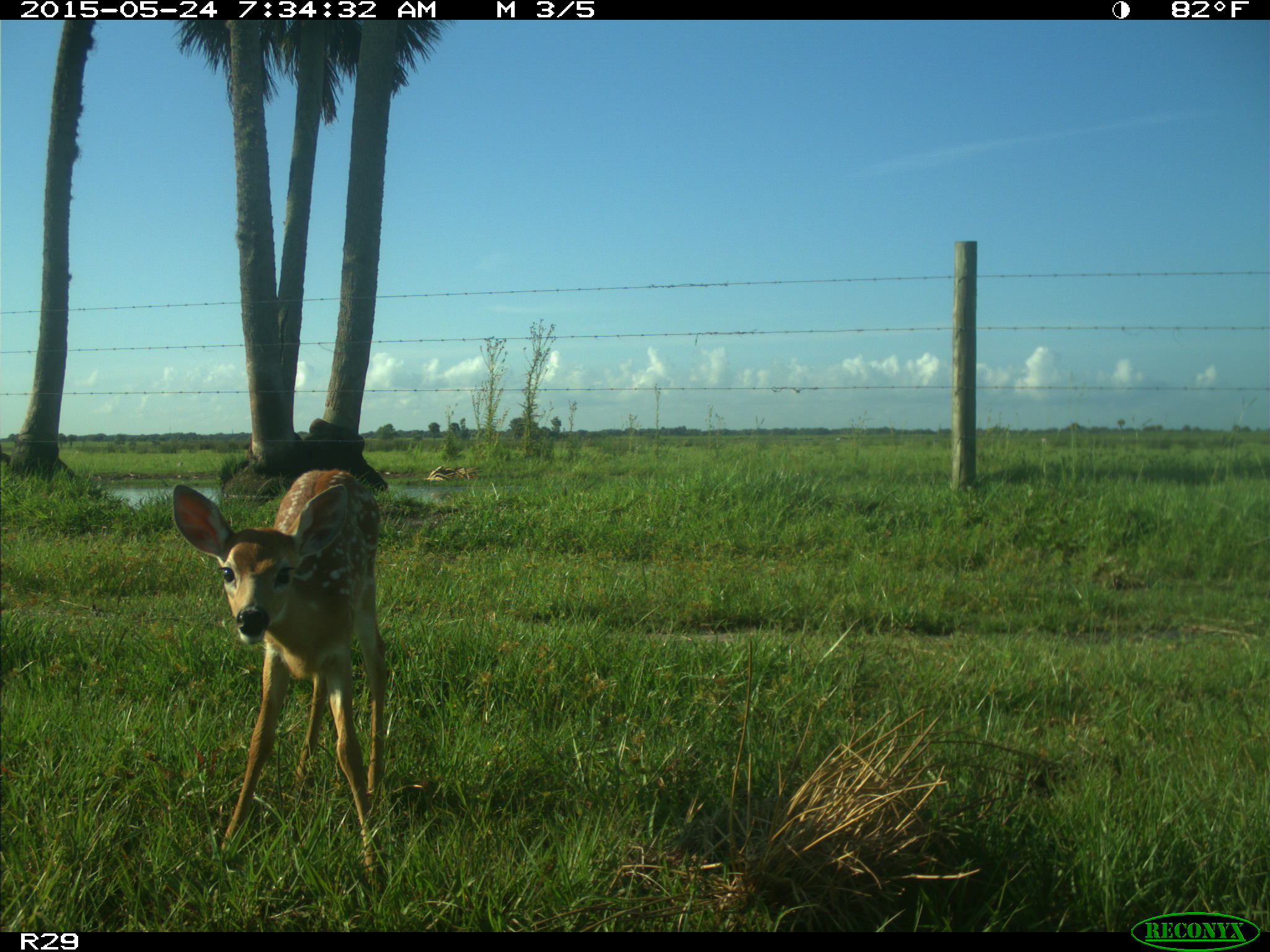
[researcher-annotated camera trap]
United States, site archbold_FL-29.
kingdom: Animalia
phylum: Chordata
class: Mammalia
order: Artiodactyla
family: Cervidae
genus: Odocoileus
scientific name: Odocoileus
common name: deer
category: unidentified deer